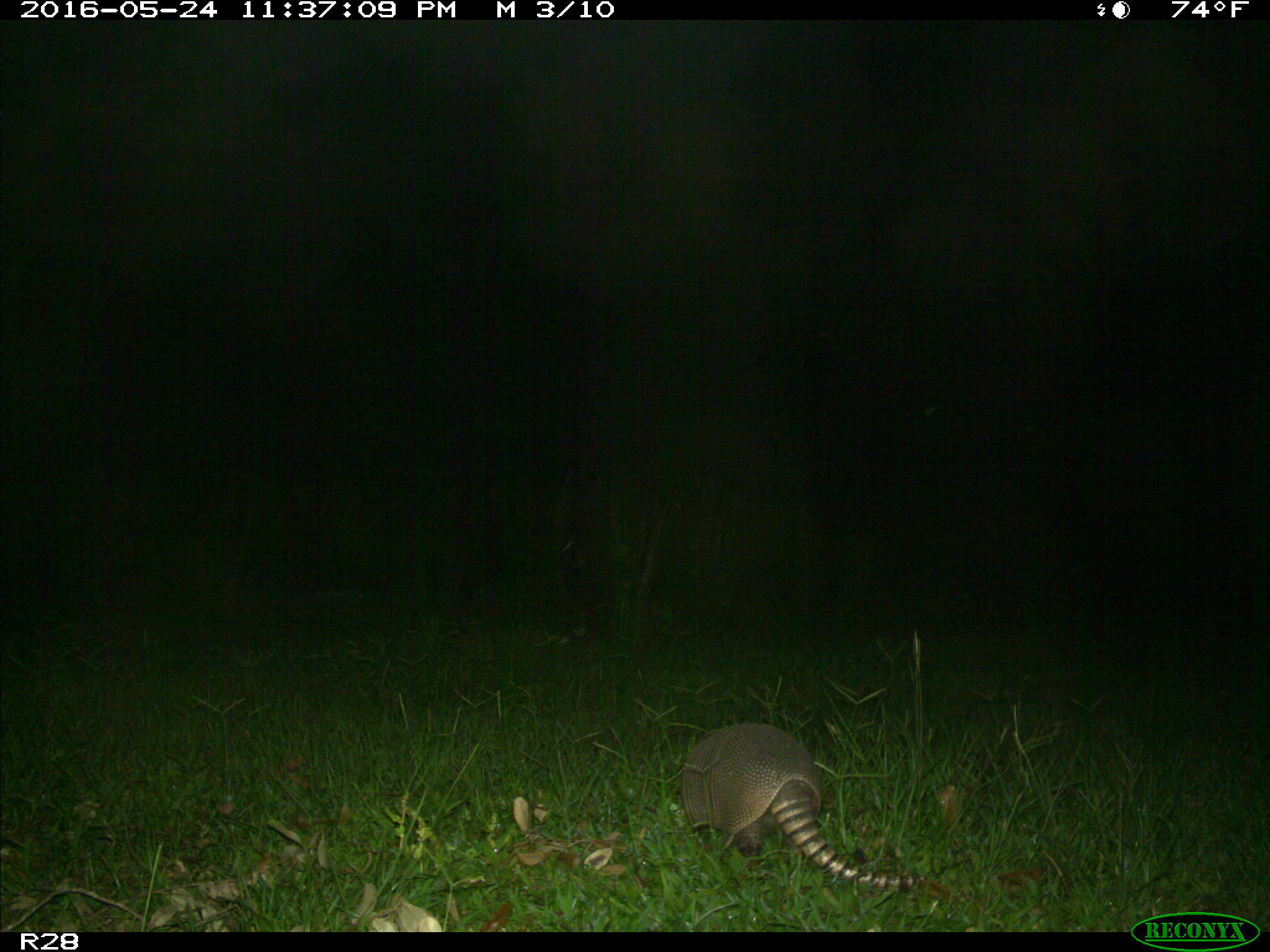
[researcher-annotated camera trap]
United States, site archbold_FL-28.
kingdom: Animalia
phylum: Chordata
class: Mammalia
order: Cingulata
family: Dasypodidae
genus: Dasypus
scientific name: Dasypus novemcinctus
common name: nine-banded armadillo